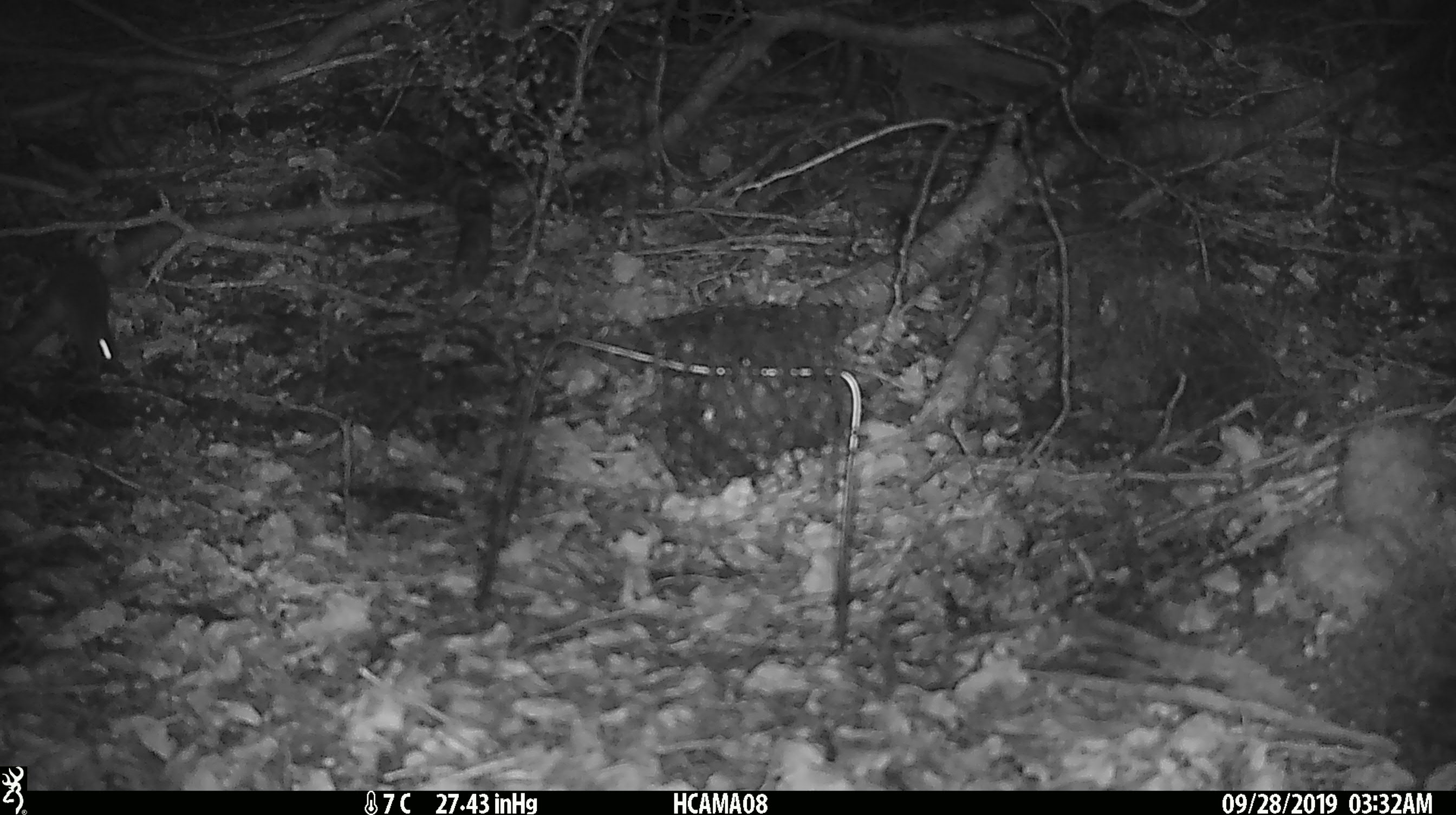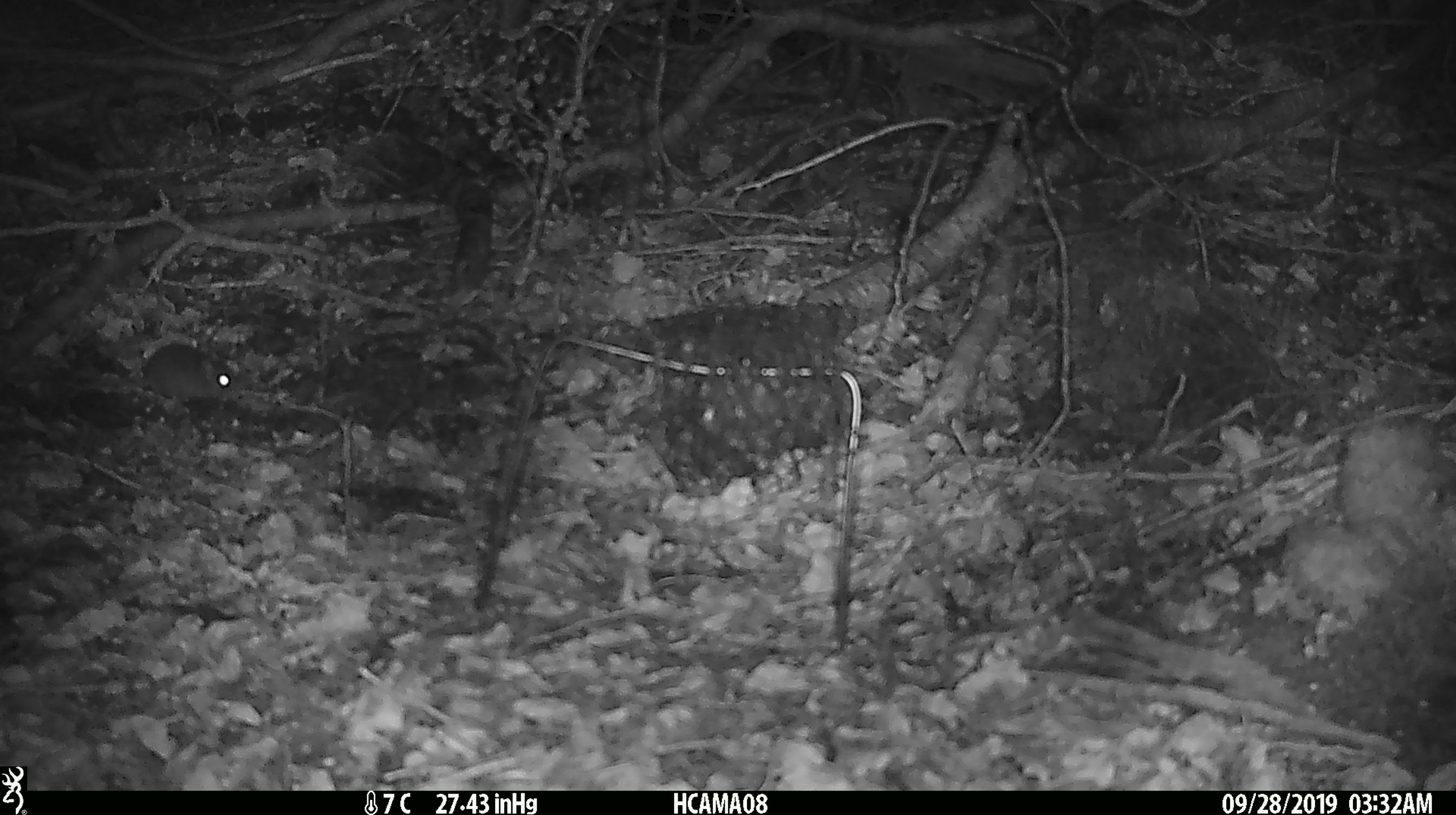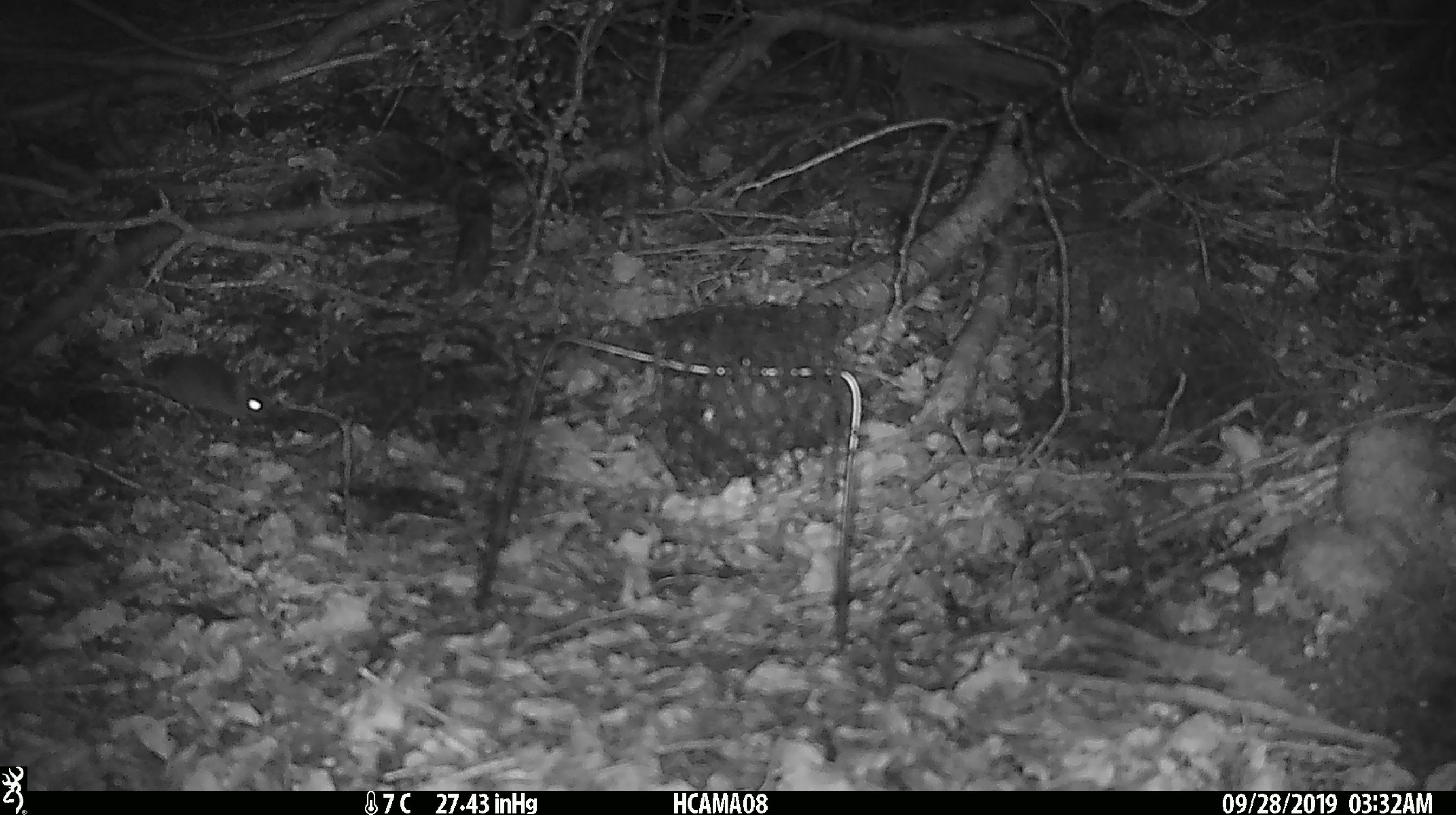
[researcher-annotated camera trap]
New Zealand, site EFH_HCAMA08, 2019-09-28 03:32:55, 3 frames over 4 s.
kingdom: Animalia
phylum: Chordata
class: Mammalia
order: Rodentia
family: Muridae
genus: Mus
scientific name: Mus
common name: mouse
Mouse (Mus).